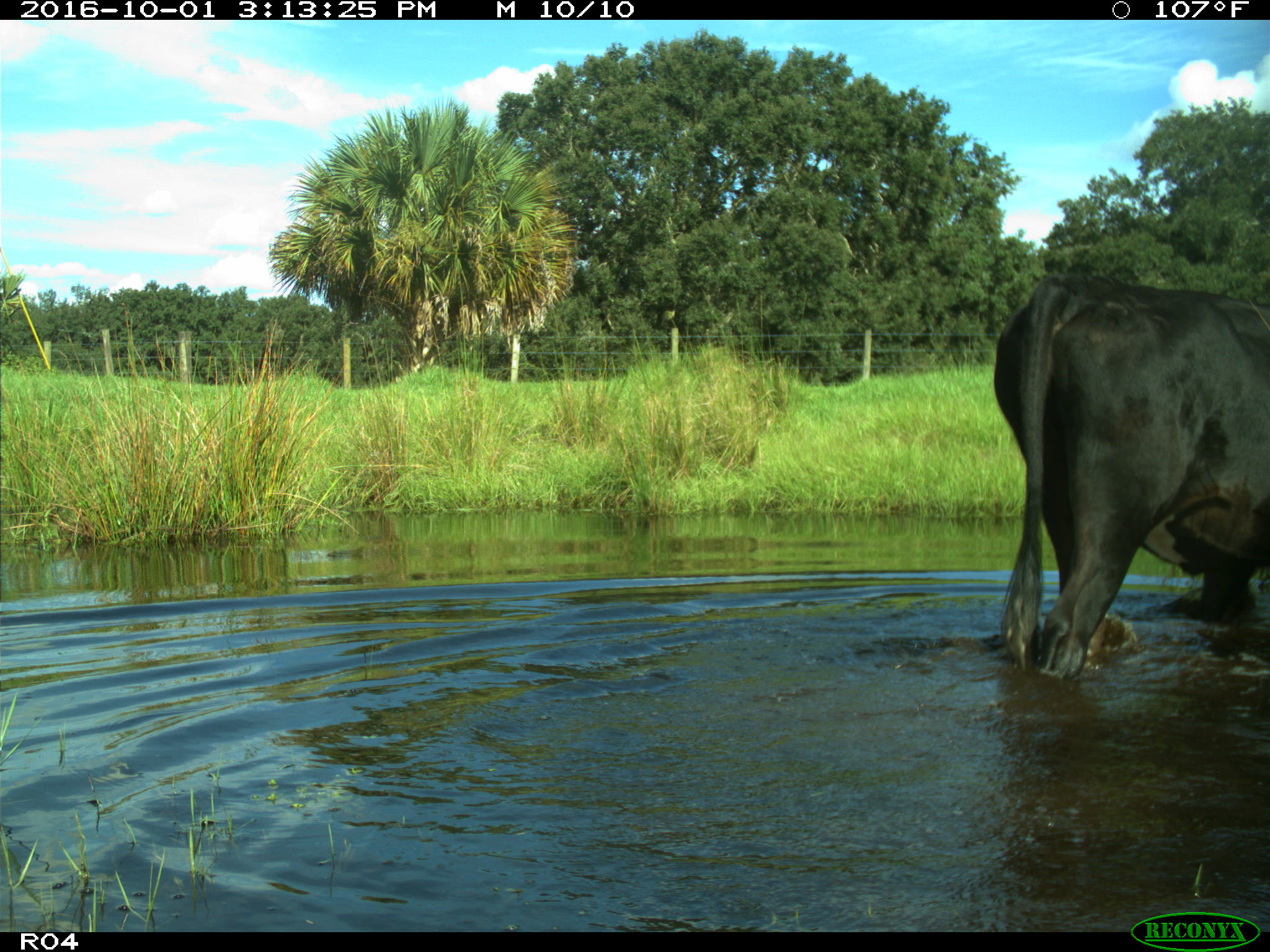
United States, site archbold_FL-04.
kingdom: Animalia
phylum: Chordata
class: Mammalia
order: Artiodactyla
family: Bovidae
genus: Bos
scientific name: Bos taurus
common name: domestic cow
Bos taurus (domestic cow).